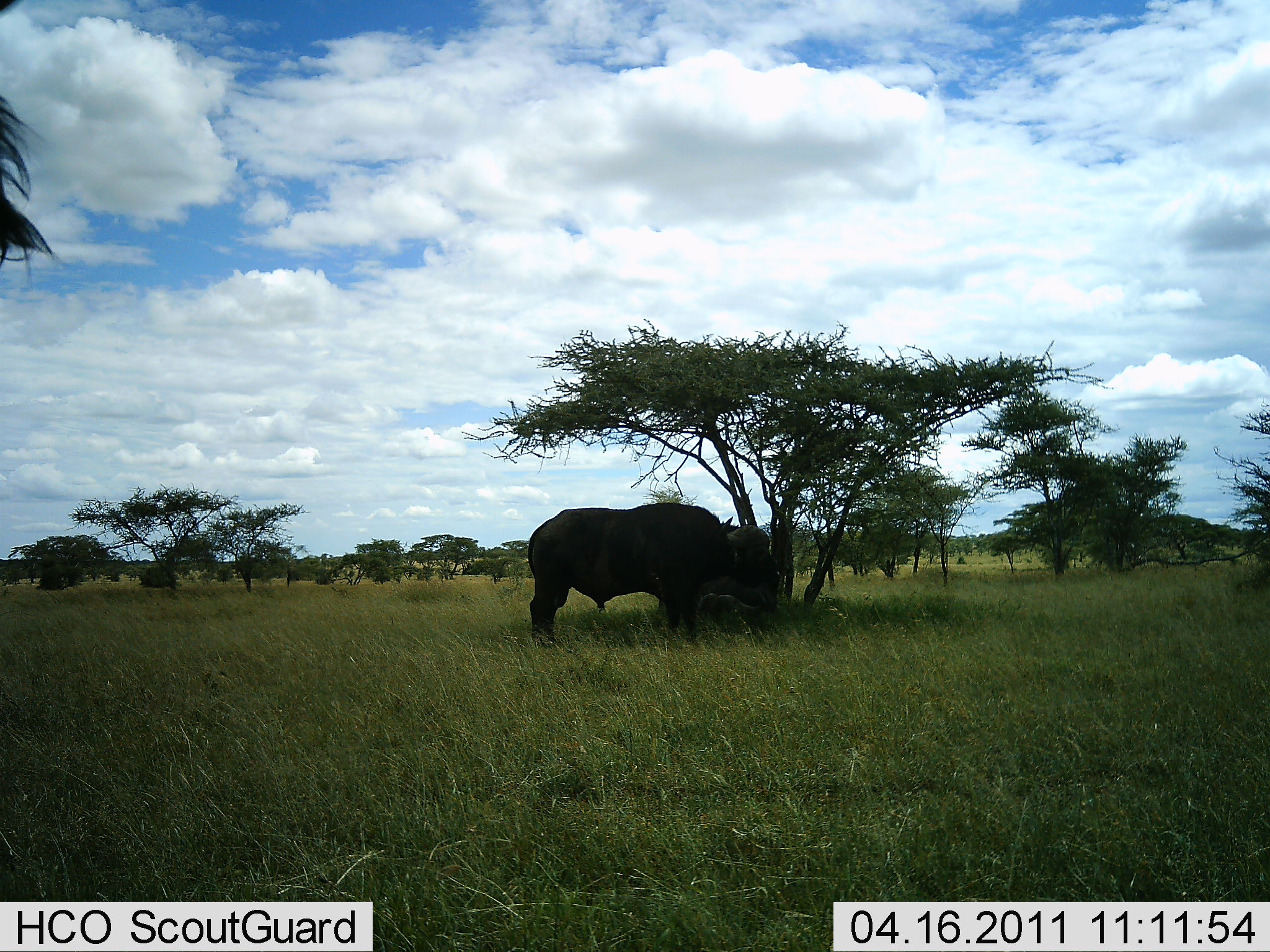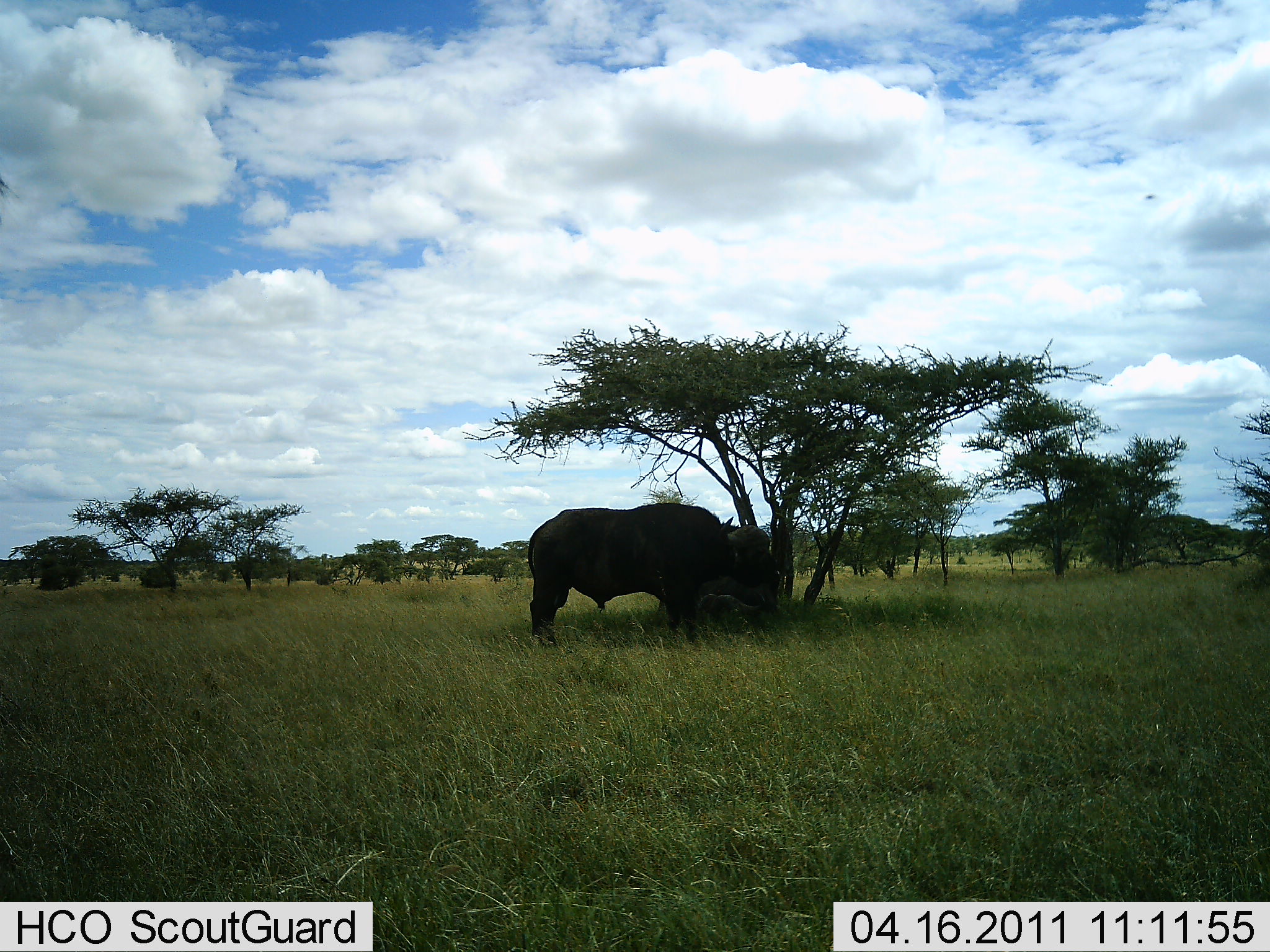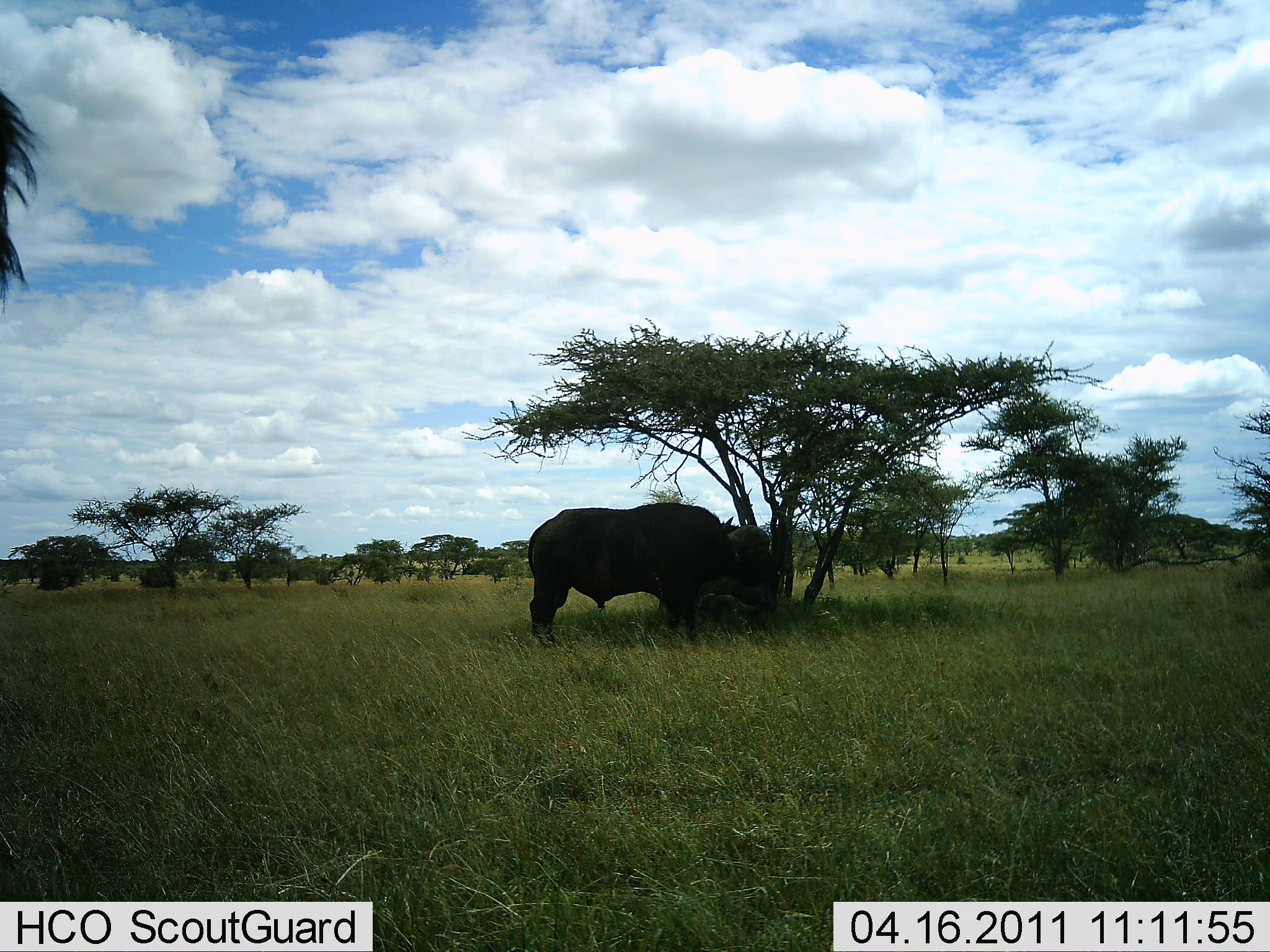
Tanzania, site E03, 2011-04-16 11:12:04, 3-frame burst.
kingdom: Animalia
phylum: Chordata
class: Mammalia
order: Artiodactyla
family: Bovidae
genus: Syncerus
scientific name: Syncerus caffer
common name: cape buffalo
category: buffalo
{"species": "buffalo (cape buffalo) (Syncerus caffer)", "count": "1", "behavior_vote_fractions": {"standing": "92%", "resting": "8%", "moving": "0%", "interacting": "0%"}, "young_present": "0%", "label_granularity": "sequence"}